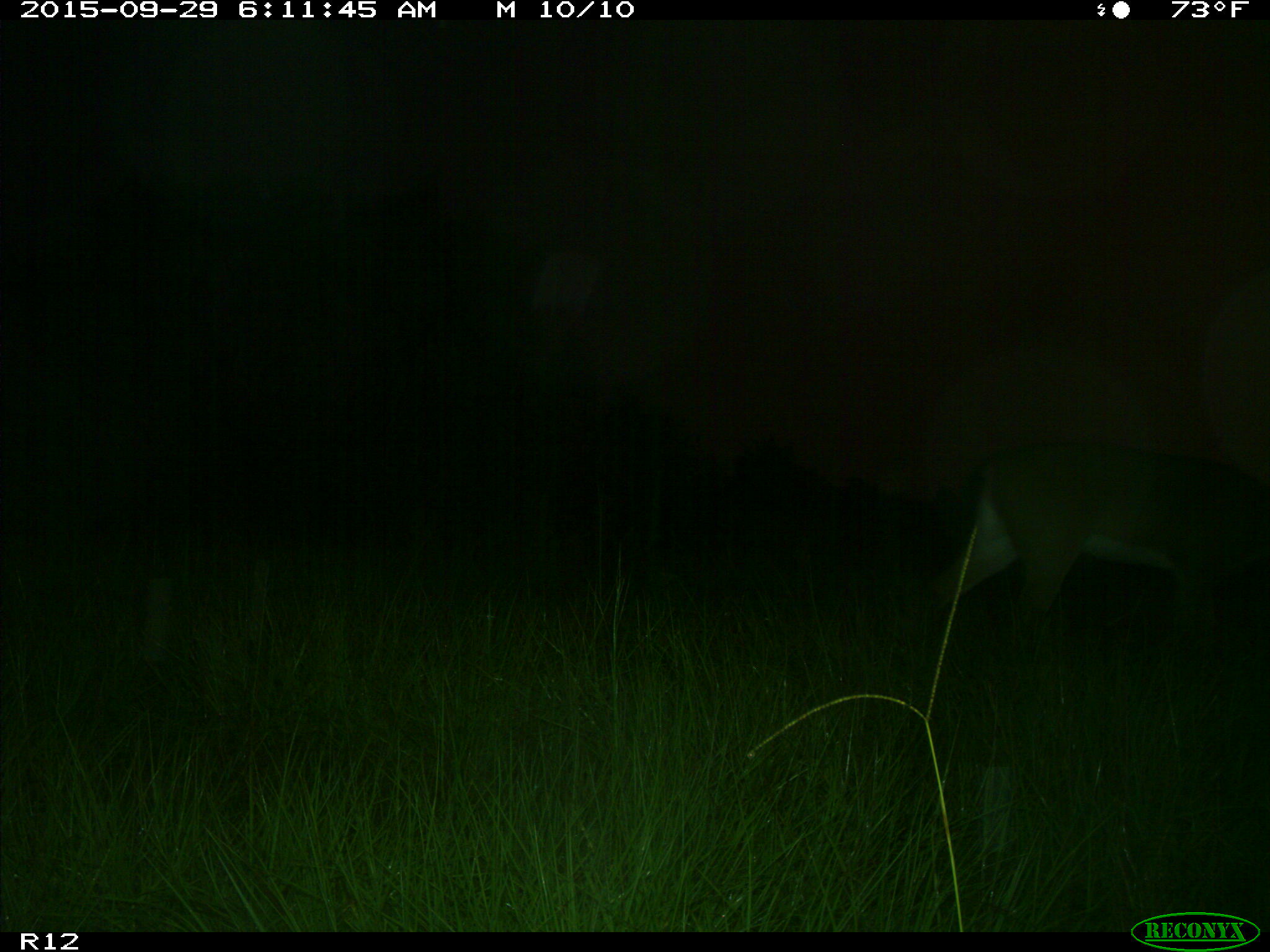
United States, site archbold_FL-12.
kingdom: Animalia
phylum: Chordata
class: Mammalia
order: Artiodactyla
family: Cervidae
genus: Odocoileus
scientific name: Odocoileus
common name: deer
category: unidentified deer